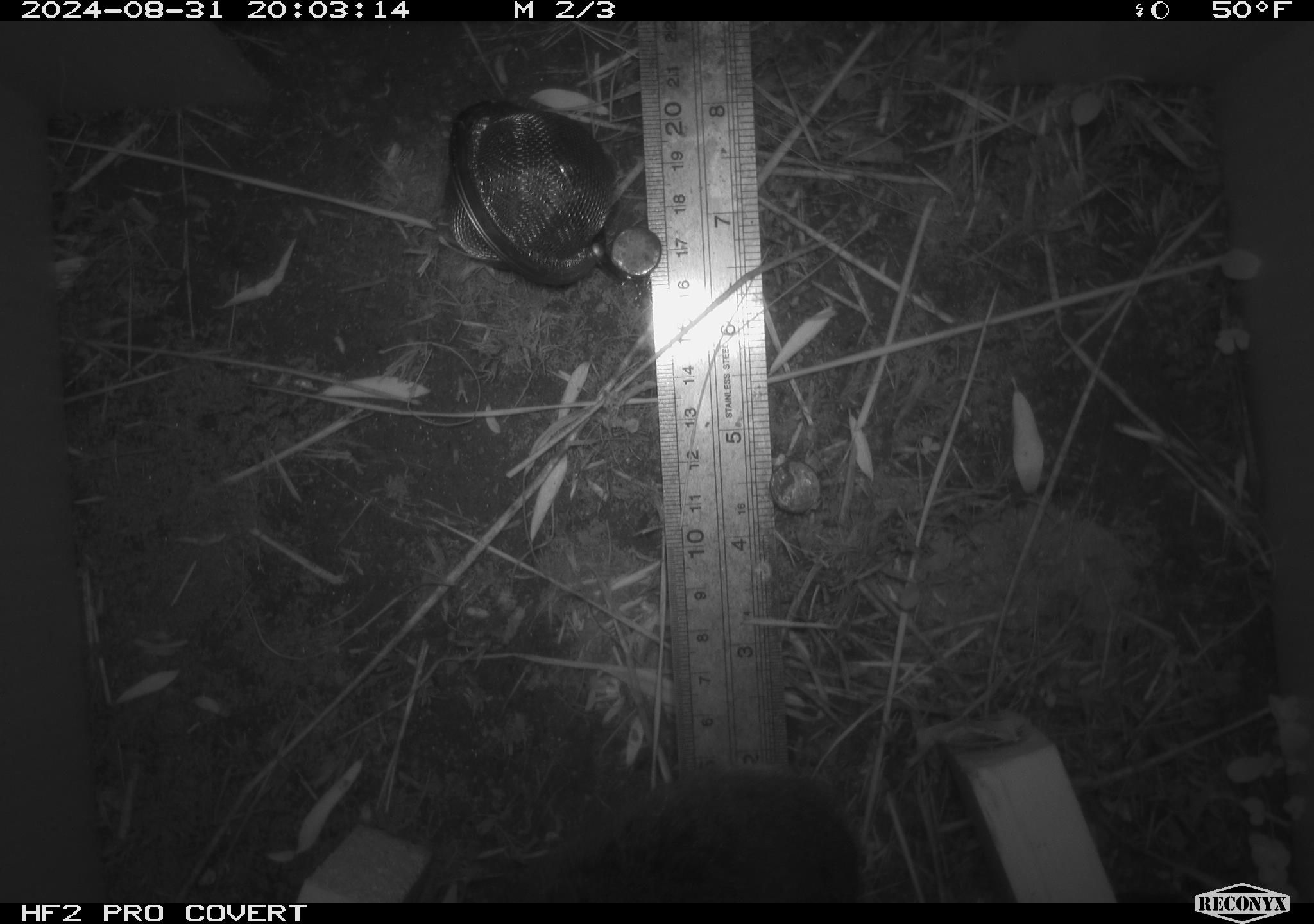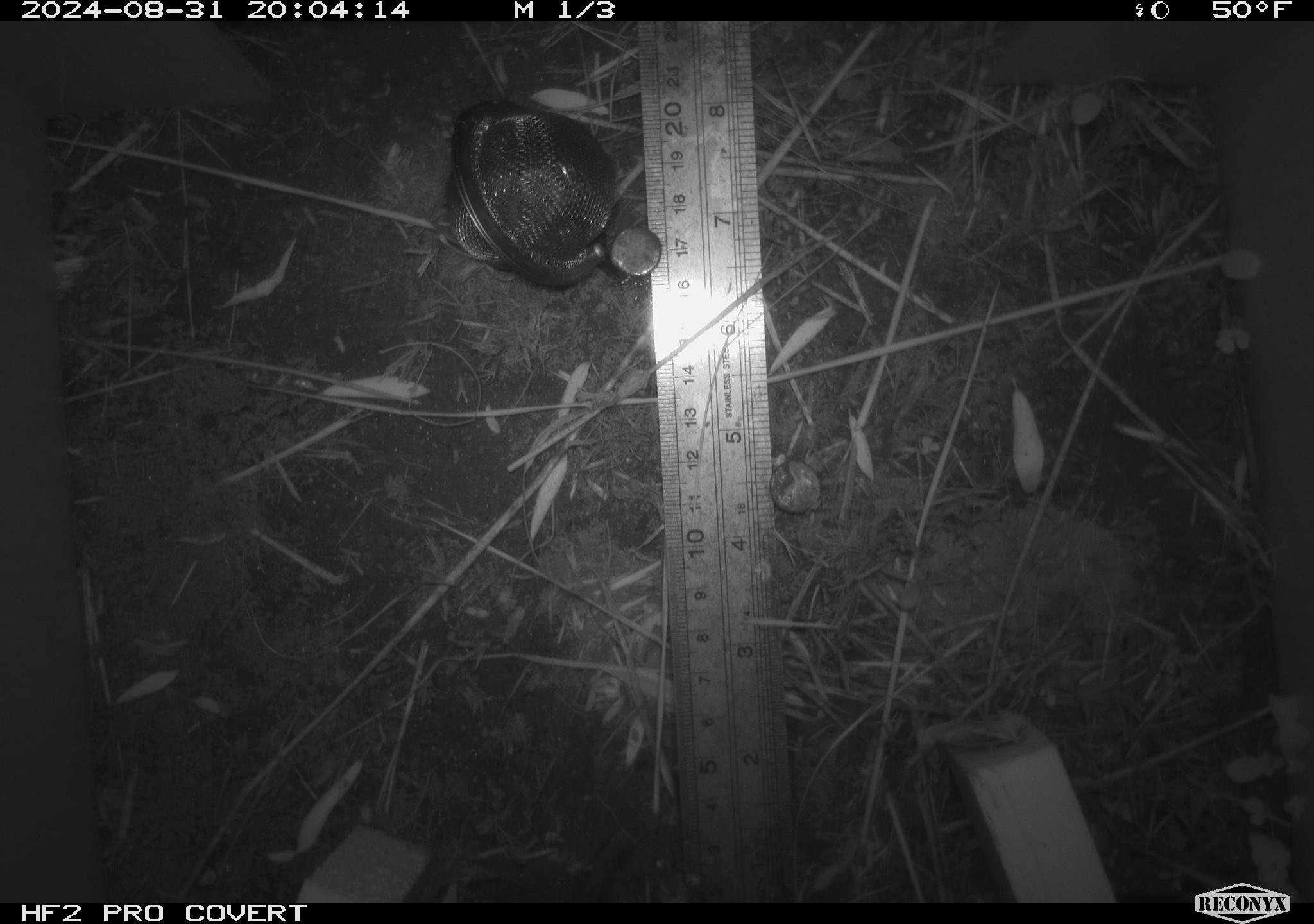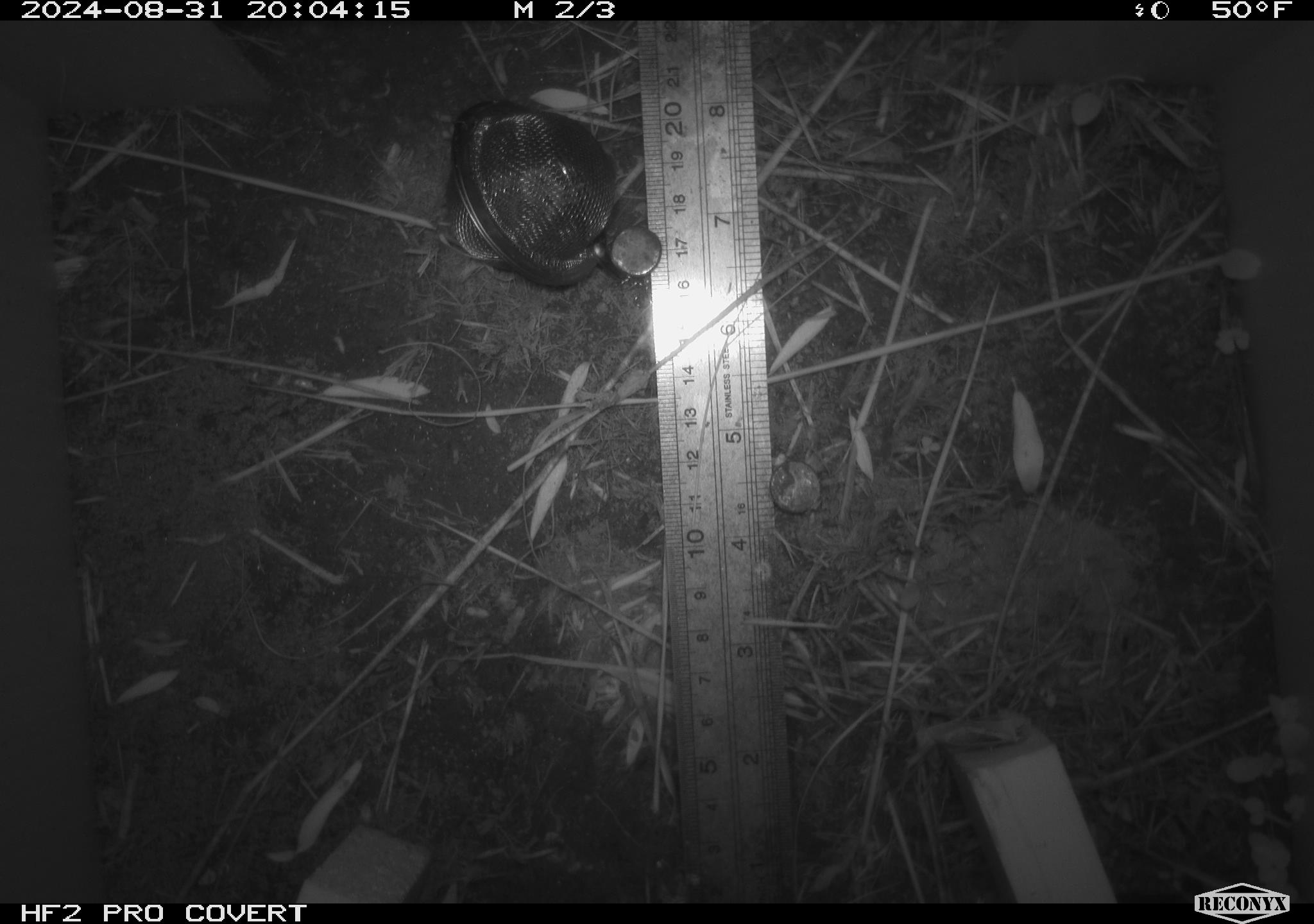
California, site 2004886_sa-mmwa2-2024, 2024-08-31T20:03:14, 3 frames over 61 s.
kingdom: Animalia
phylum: Chordata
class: Mammalia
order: Rodentia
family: Cricetidae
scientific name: Arvicolinae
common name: voles, lemmings, and muskrats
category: arvicolinae subfamily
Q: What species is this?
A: Arvicolinae subfamily (voles, lemmings, and muskrats) (Arvicolinae).